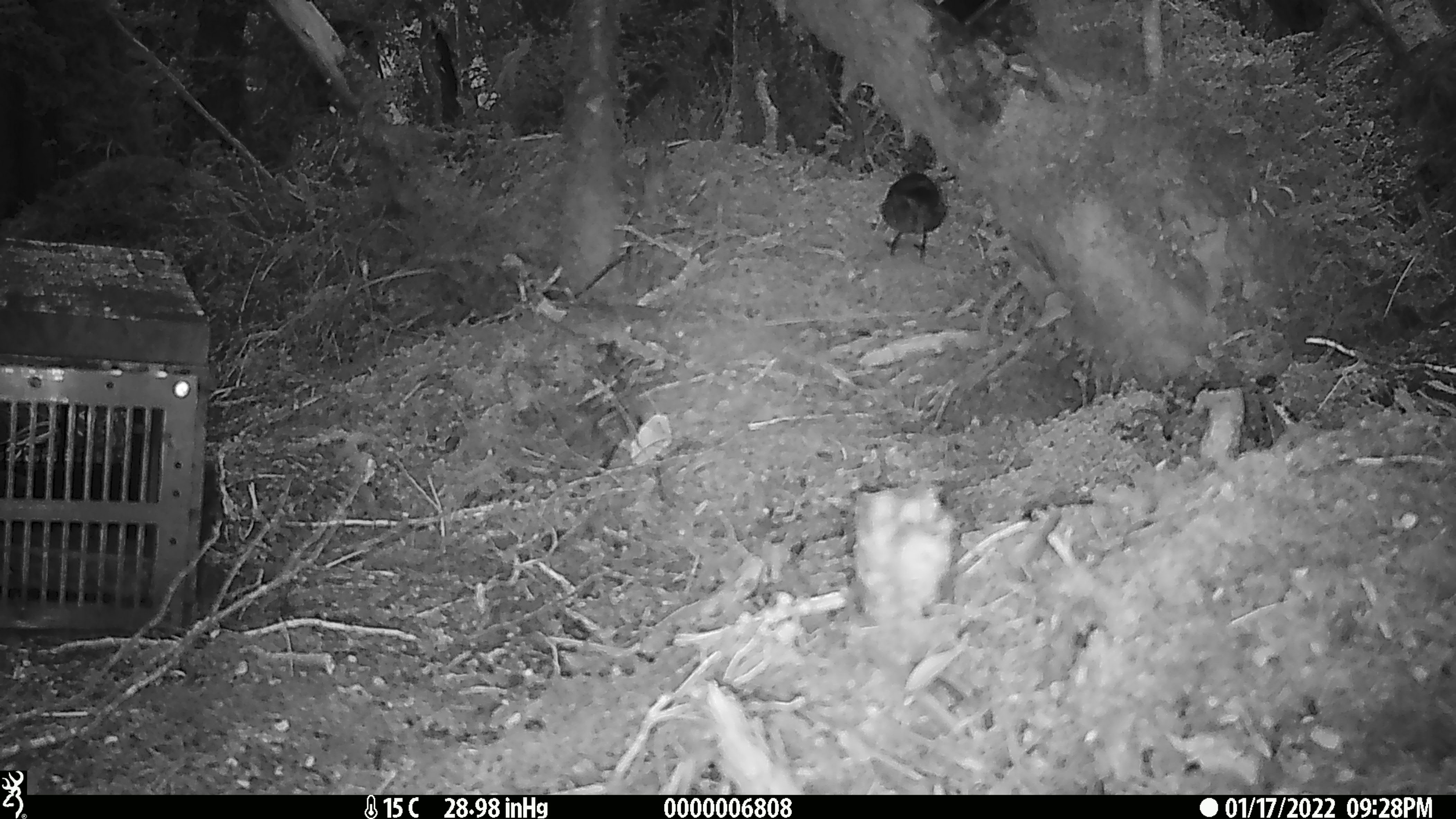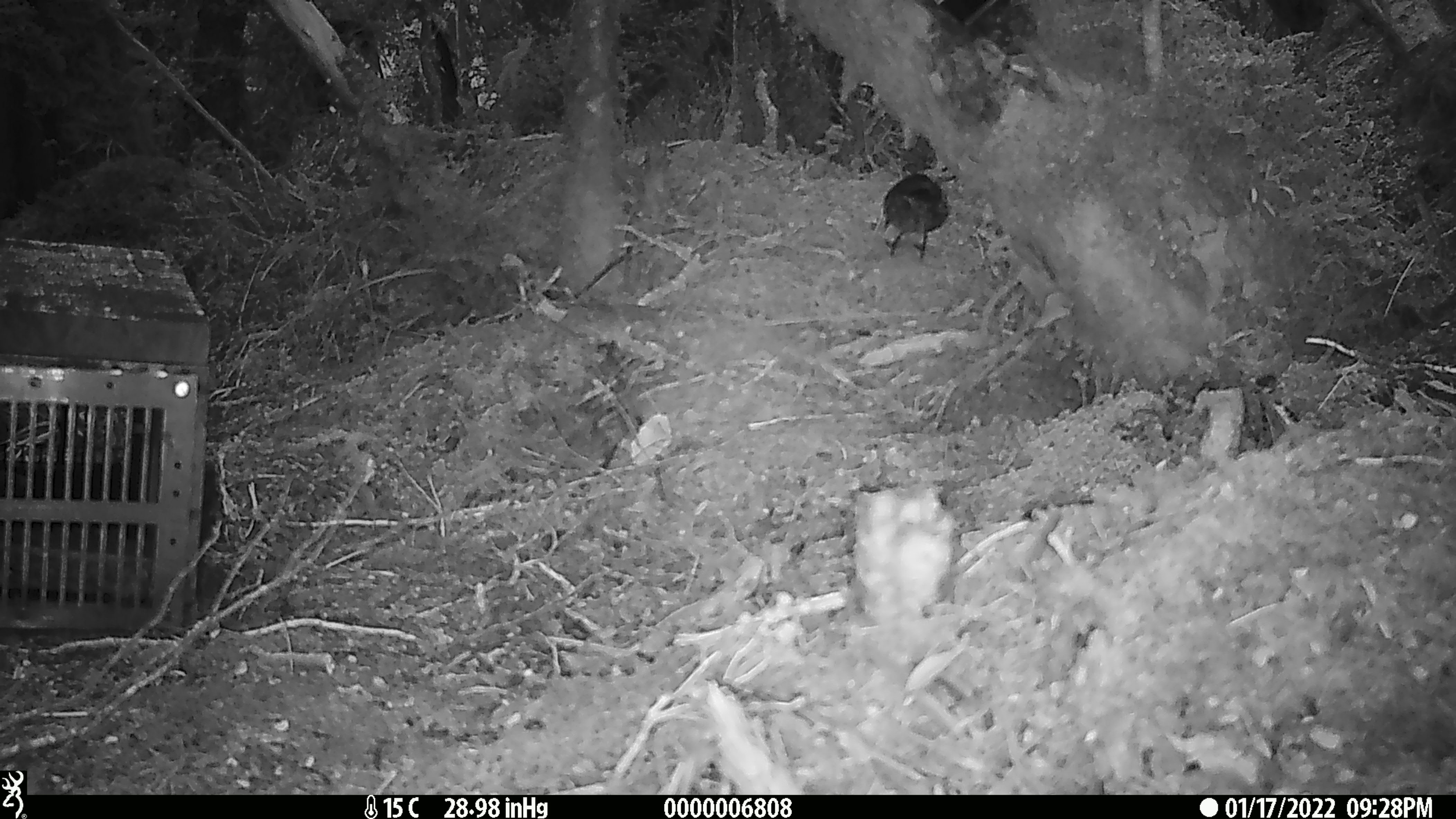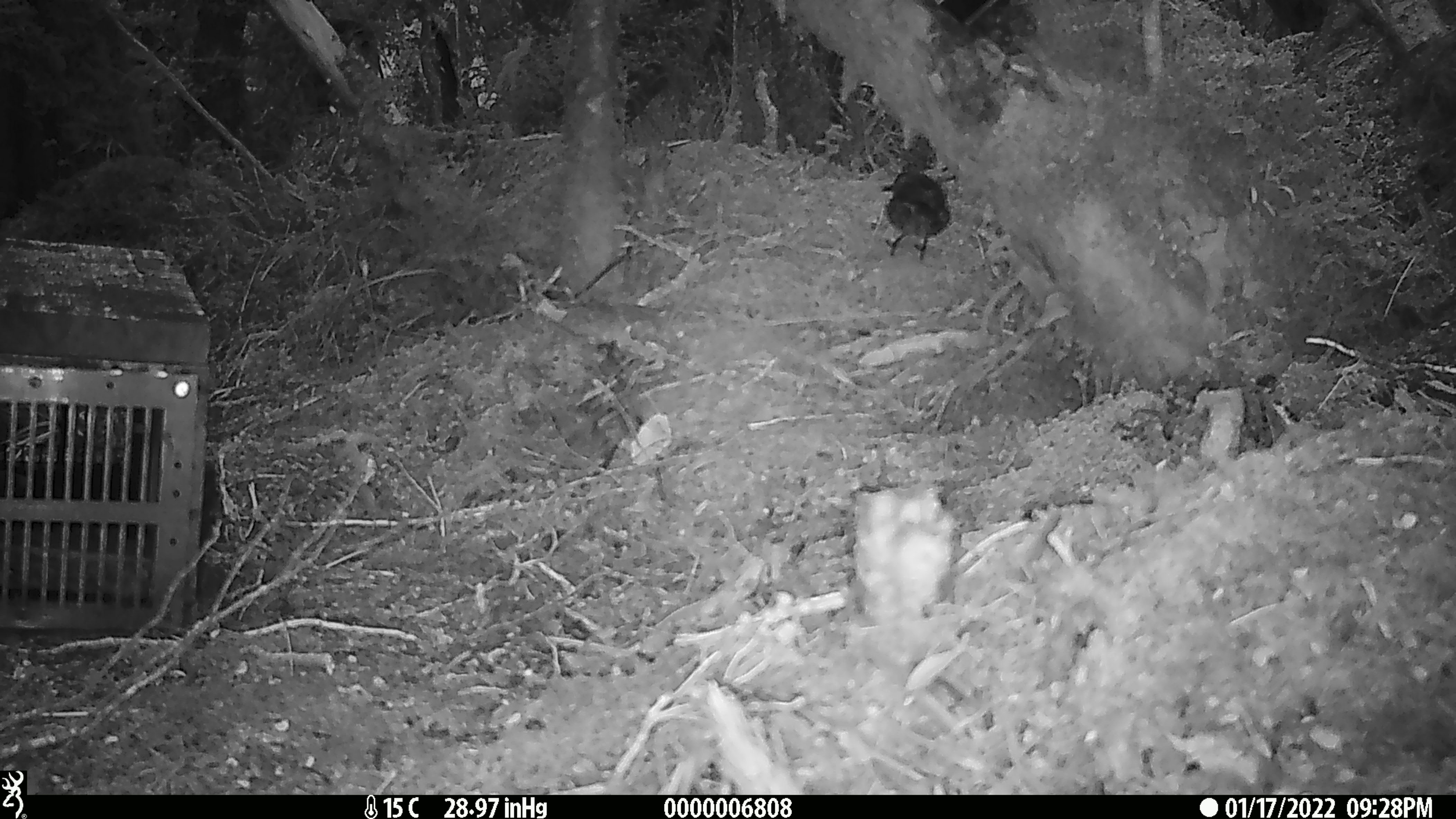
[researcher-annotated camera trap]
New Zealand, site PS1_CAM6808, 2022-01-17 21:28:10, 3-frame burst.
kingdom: Animalia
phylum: Chordata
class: Aves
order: Passeriformes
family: Petroicidae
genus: Petroica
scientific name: Petroica australis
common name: new zealand robin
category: robin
Robin (new zealand robin) (Petroica australis).